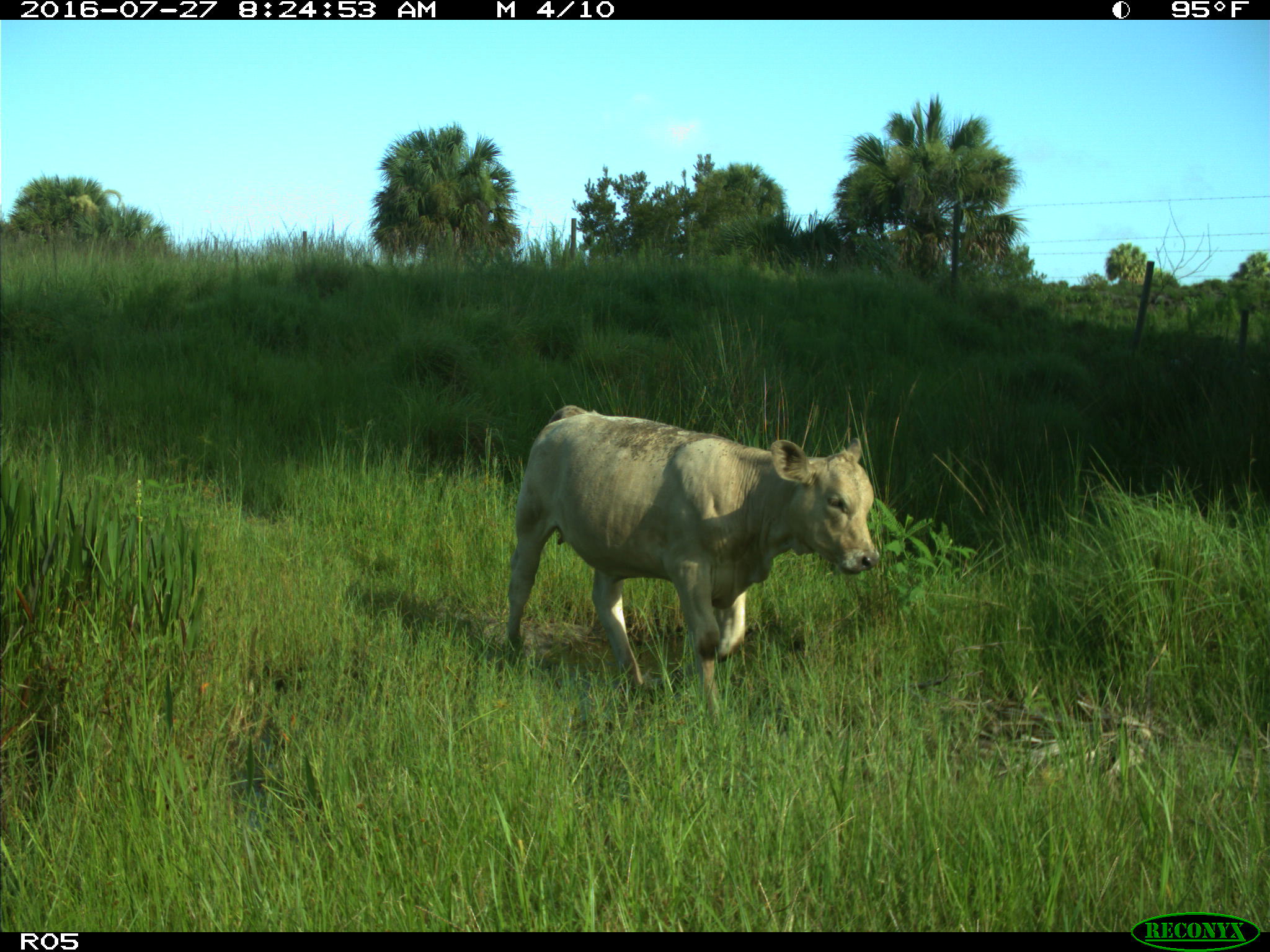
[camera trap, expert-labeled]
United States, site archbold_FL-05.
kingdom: Animalia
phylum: Chordata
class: Mammalia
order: Artiodactyla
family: Bovidae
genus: Bos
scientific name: Bos taurus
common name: domestic cow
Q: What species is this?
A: Bos taurus (domestic cow).